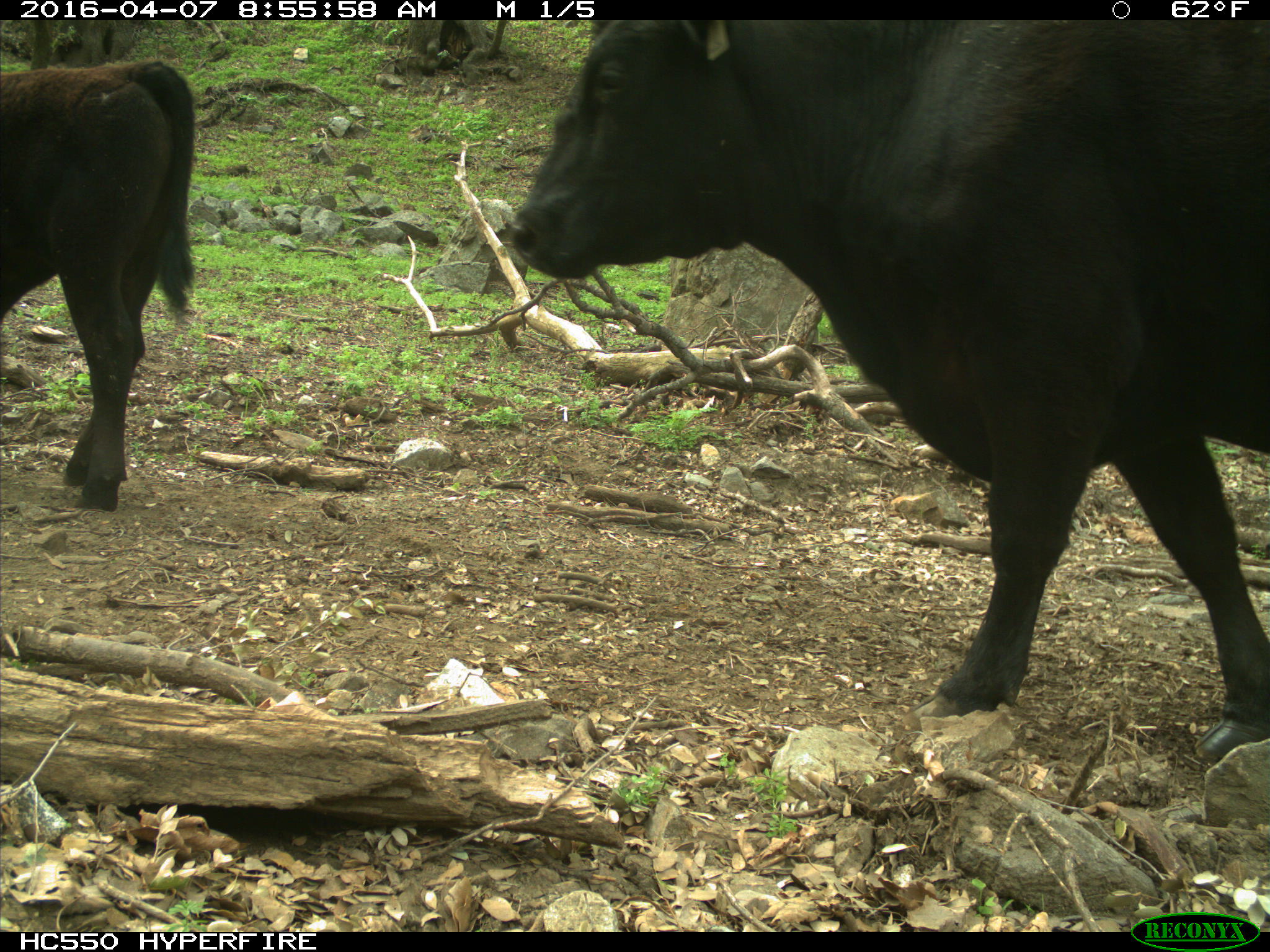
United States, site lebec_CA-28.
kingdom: Animalia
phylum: Chordata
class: Mammalia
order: Artiodactyla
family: Bovidae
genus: Bos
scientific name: Bos taurus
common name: domestic cow